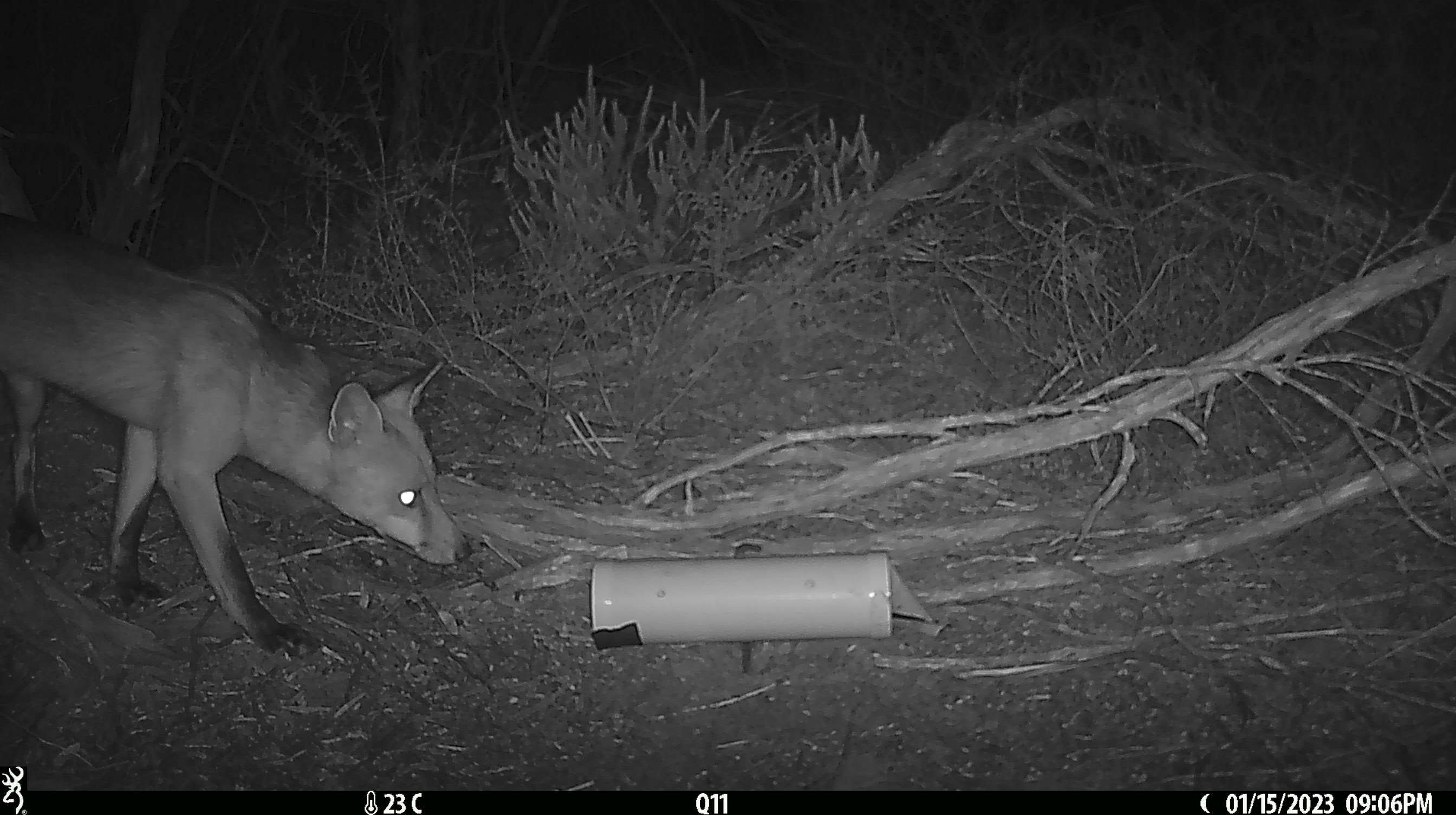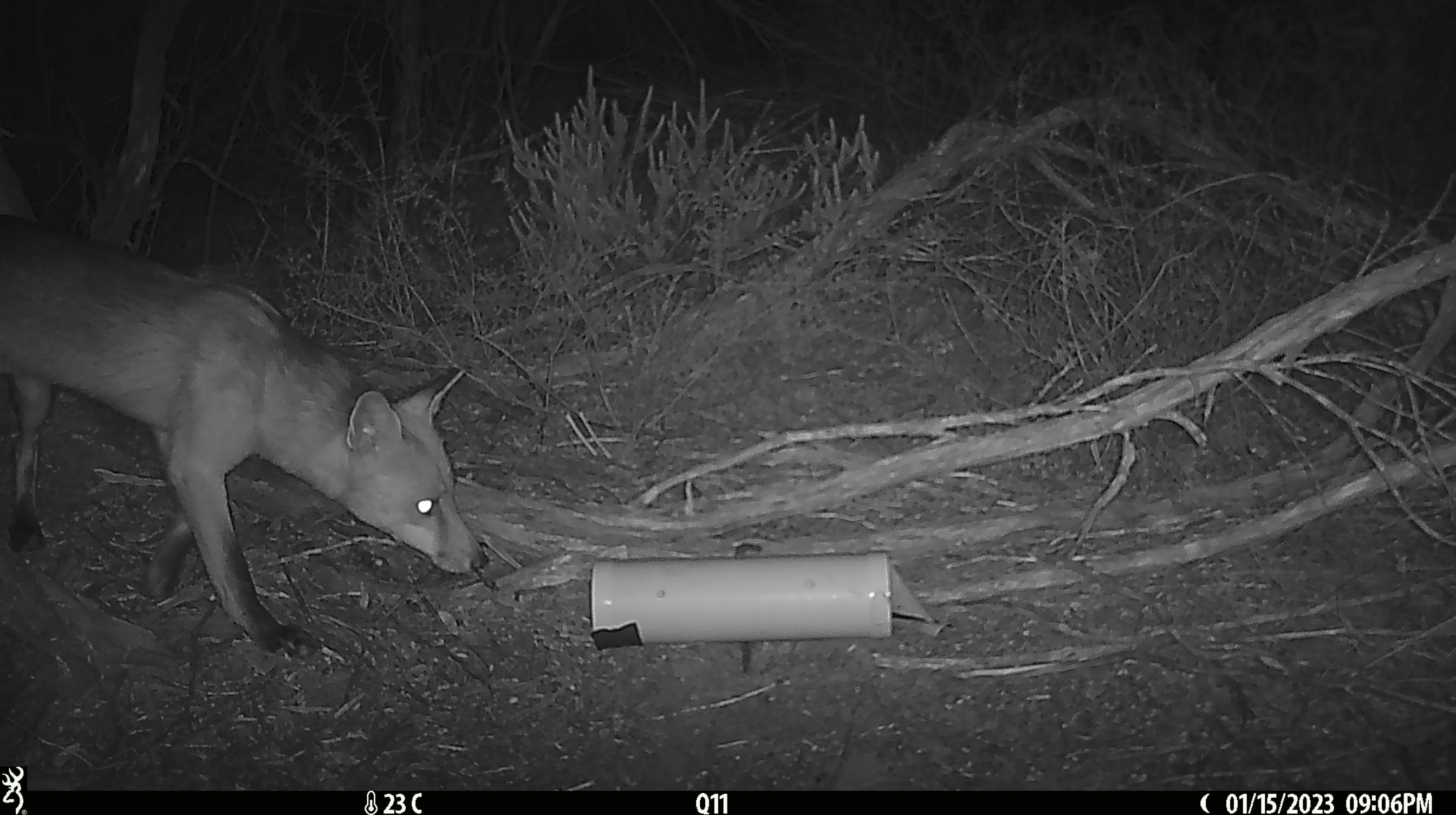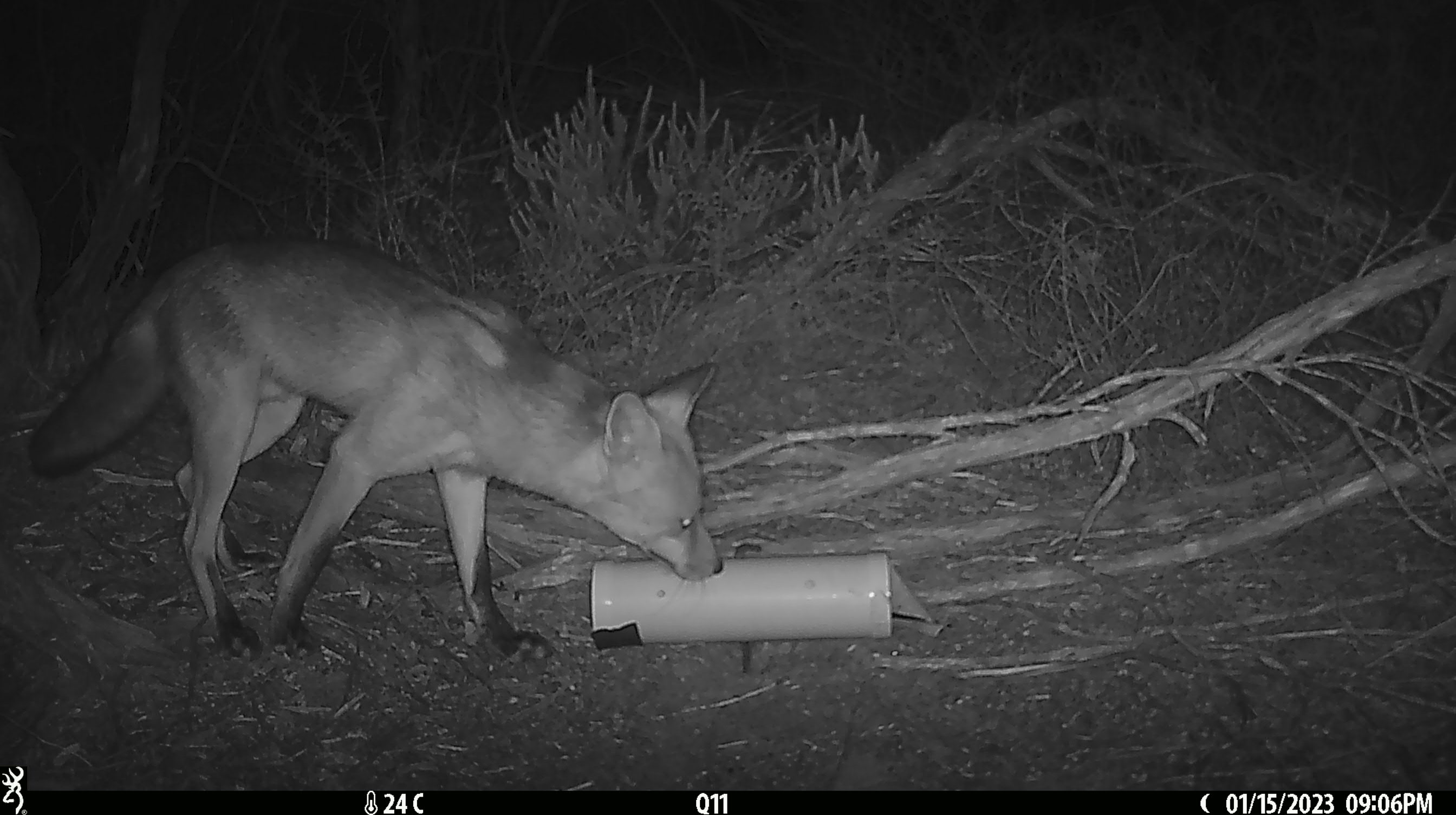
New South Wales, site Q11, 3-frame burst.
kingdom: Animalia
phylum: Chordata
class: Mammalia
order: Carnivora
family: Canidae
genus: Vulpes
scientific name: Vulpes vulpes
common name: red fox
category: fox